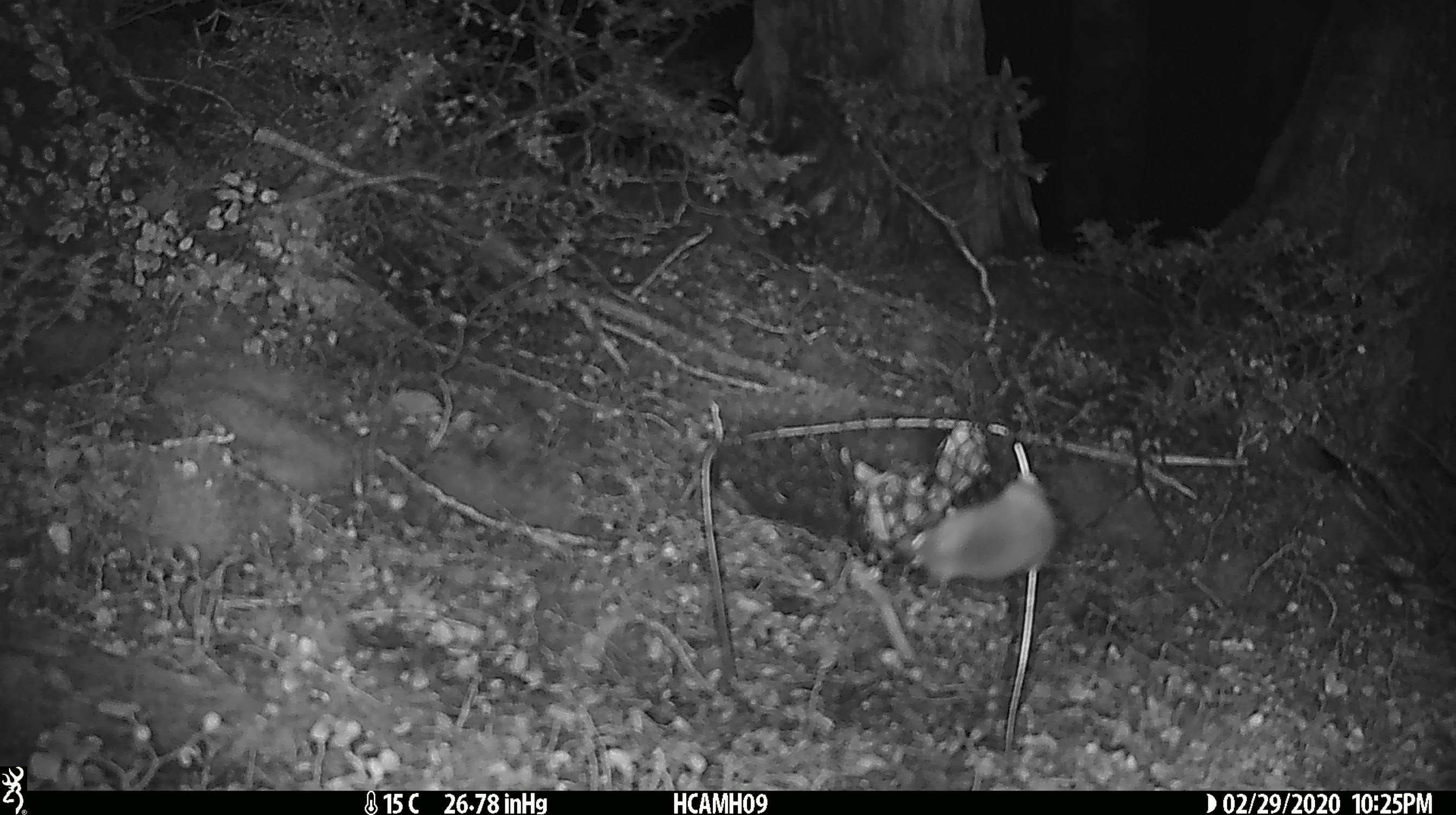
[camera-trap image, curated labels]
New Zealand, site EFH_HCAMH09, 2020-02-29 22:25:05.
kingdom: Animalia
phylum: Chordata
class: Mammalia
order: Rodentia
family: Muridae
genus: Mus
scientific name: Mus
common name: mouse